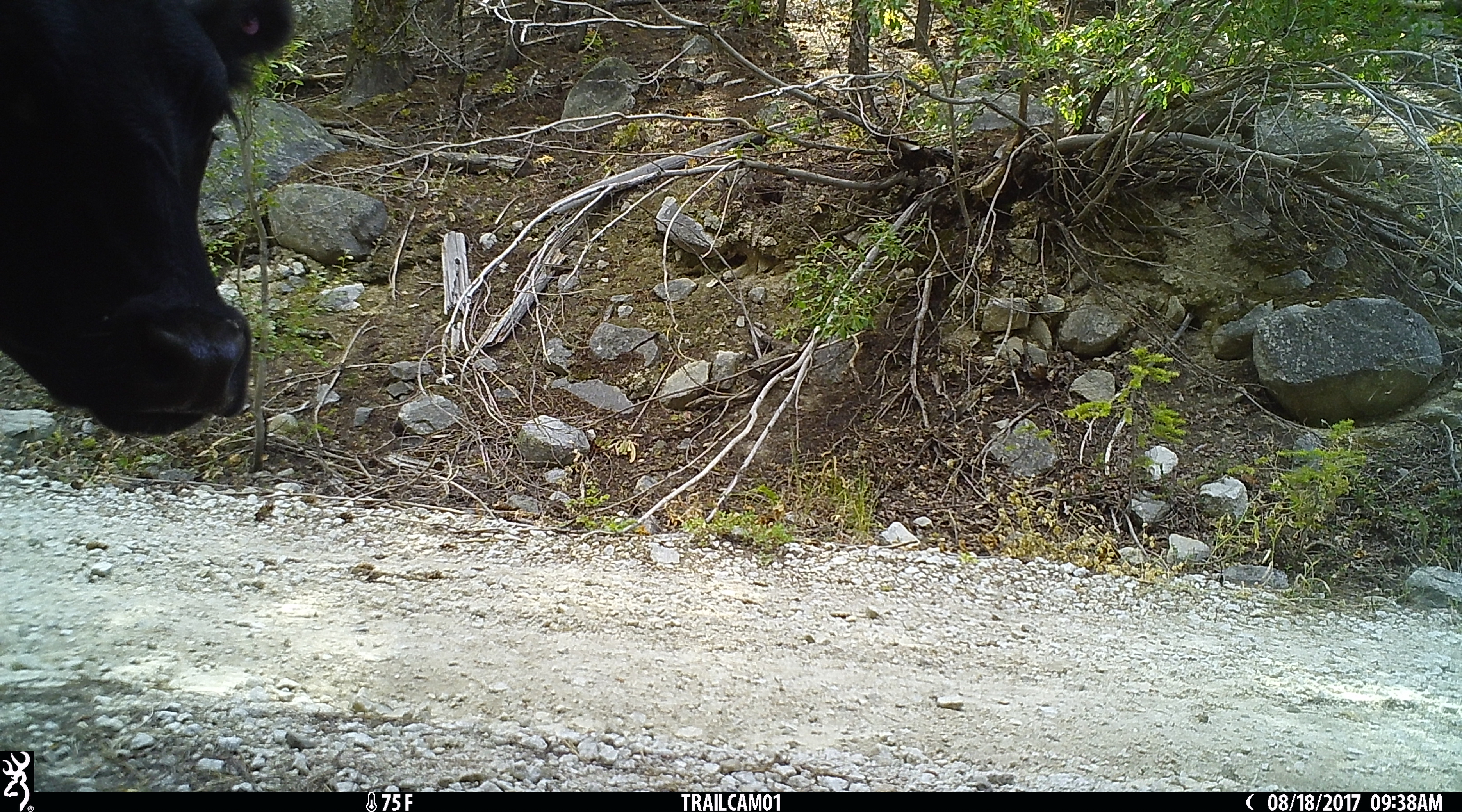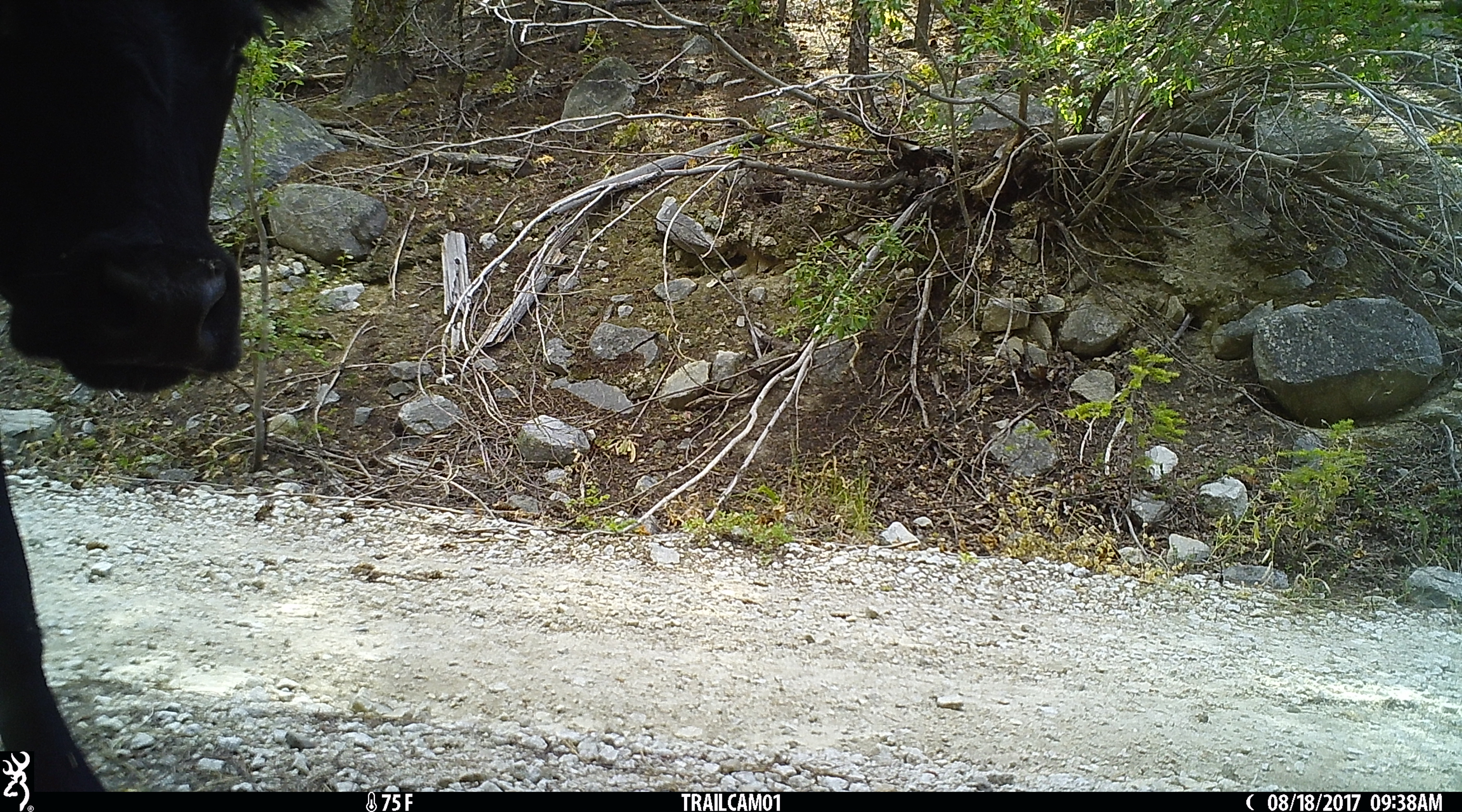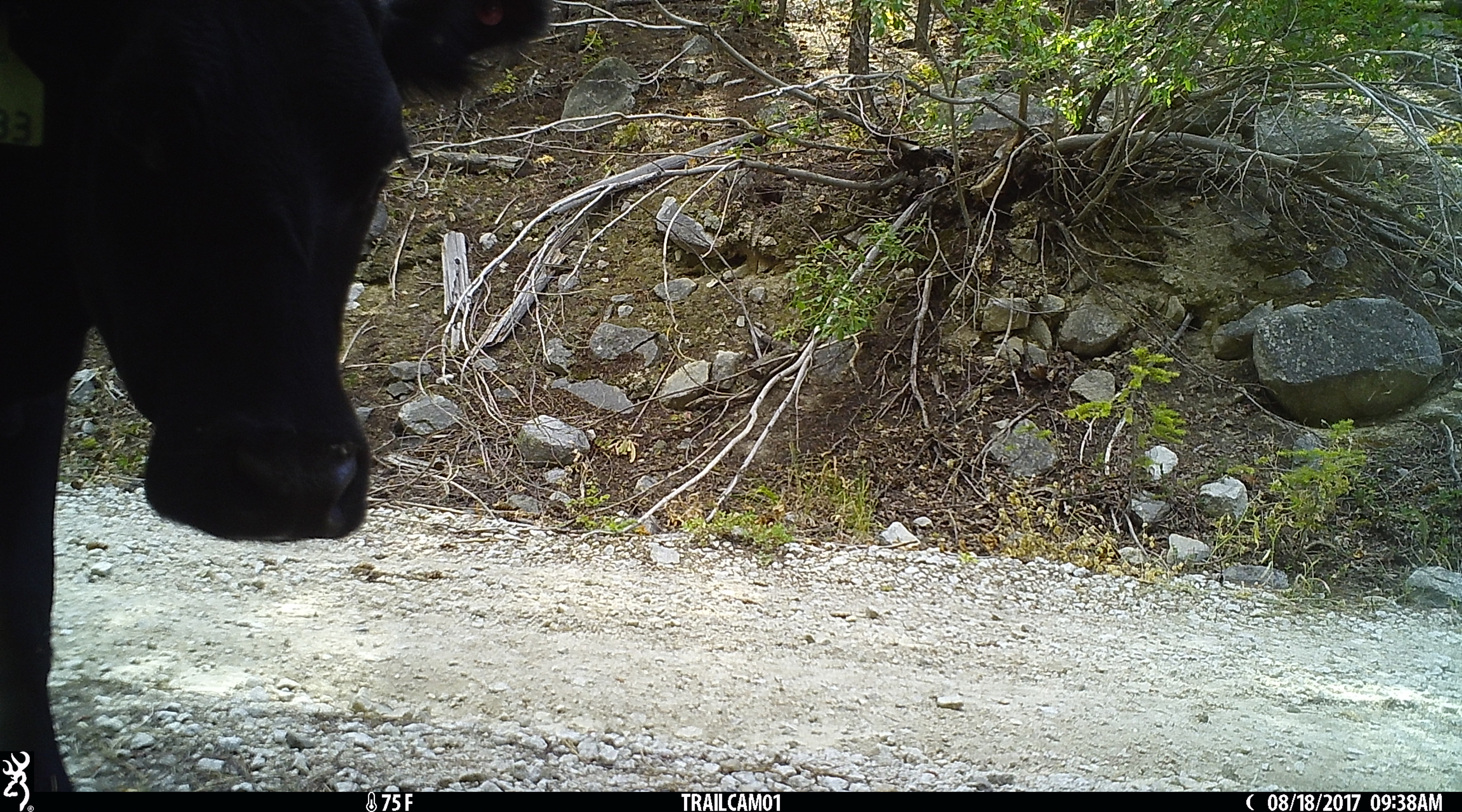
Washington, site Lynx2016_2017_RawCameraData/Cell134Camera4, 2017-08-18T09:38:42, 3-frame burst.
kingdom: Animalia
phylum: Chordata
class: Mammalia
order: Artiodactyla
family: Bovidae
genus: Bos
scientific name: Bos taurus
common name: domestic cattle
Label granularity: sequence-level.